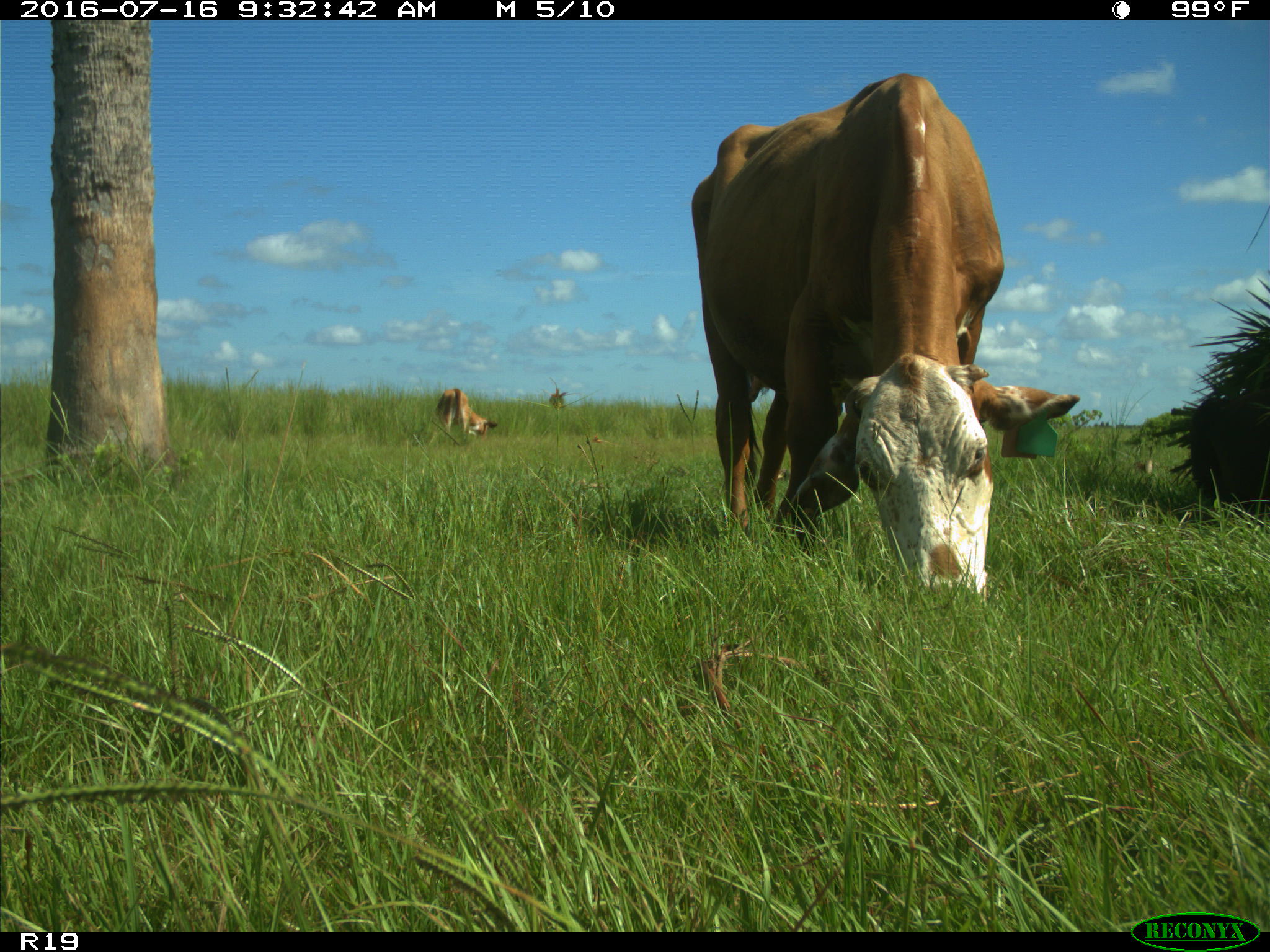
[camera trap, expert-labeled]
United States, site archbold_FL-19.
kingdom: Animalia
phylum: Chordata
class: Mammalia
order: Artiodactyla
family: Bovidae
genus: Bos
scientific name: Bos taurus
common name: domestic cow